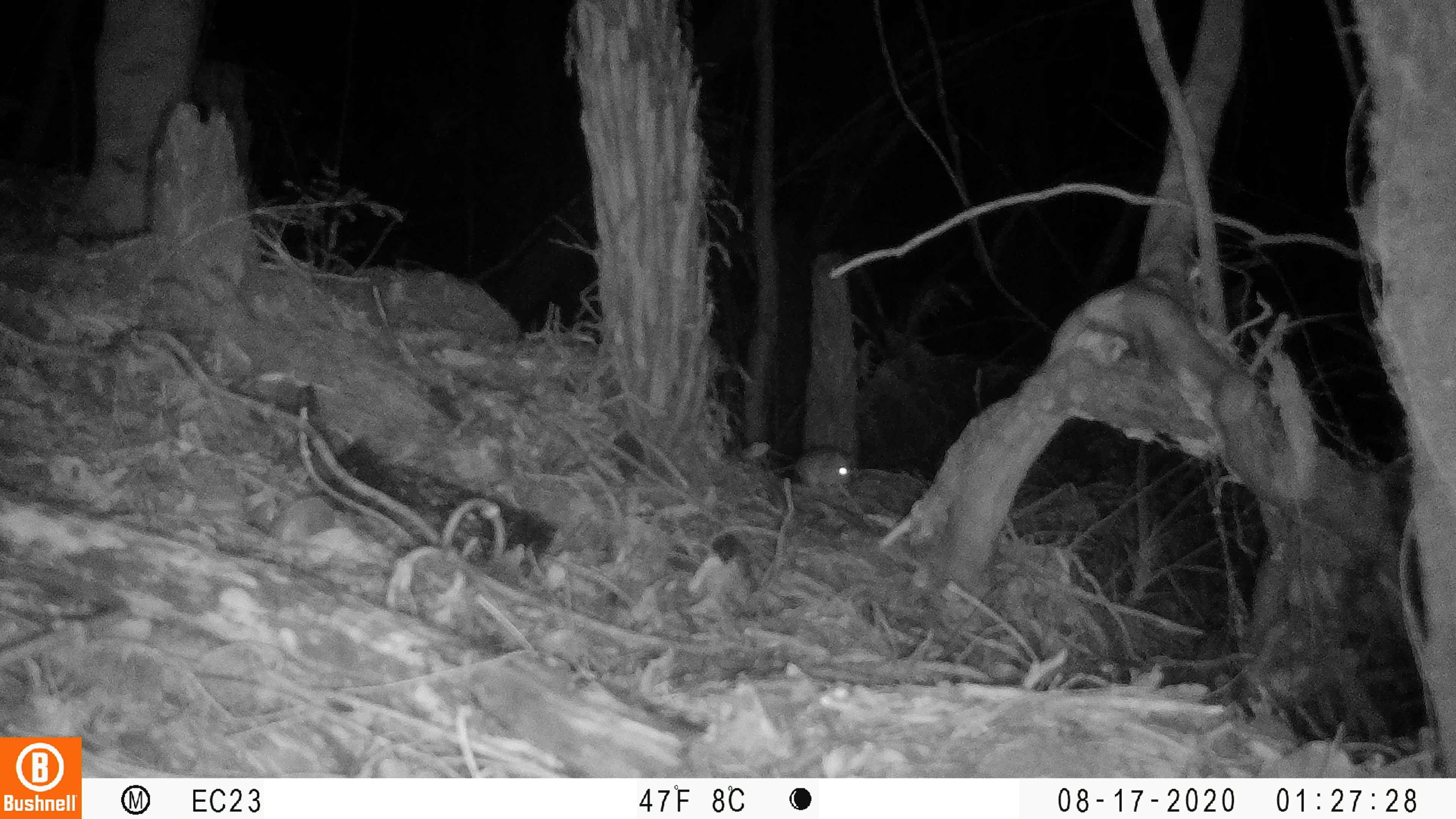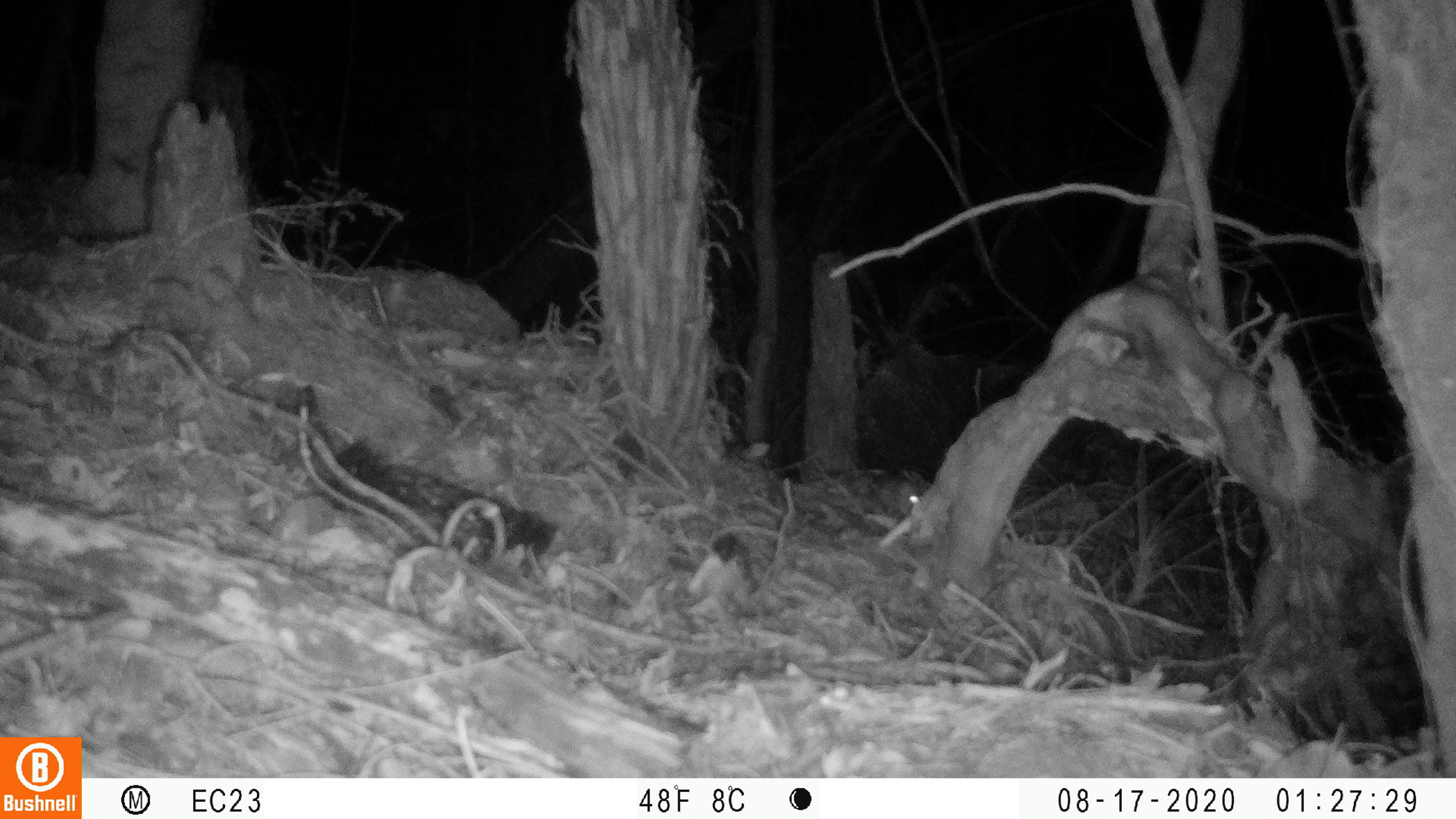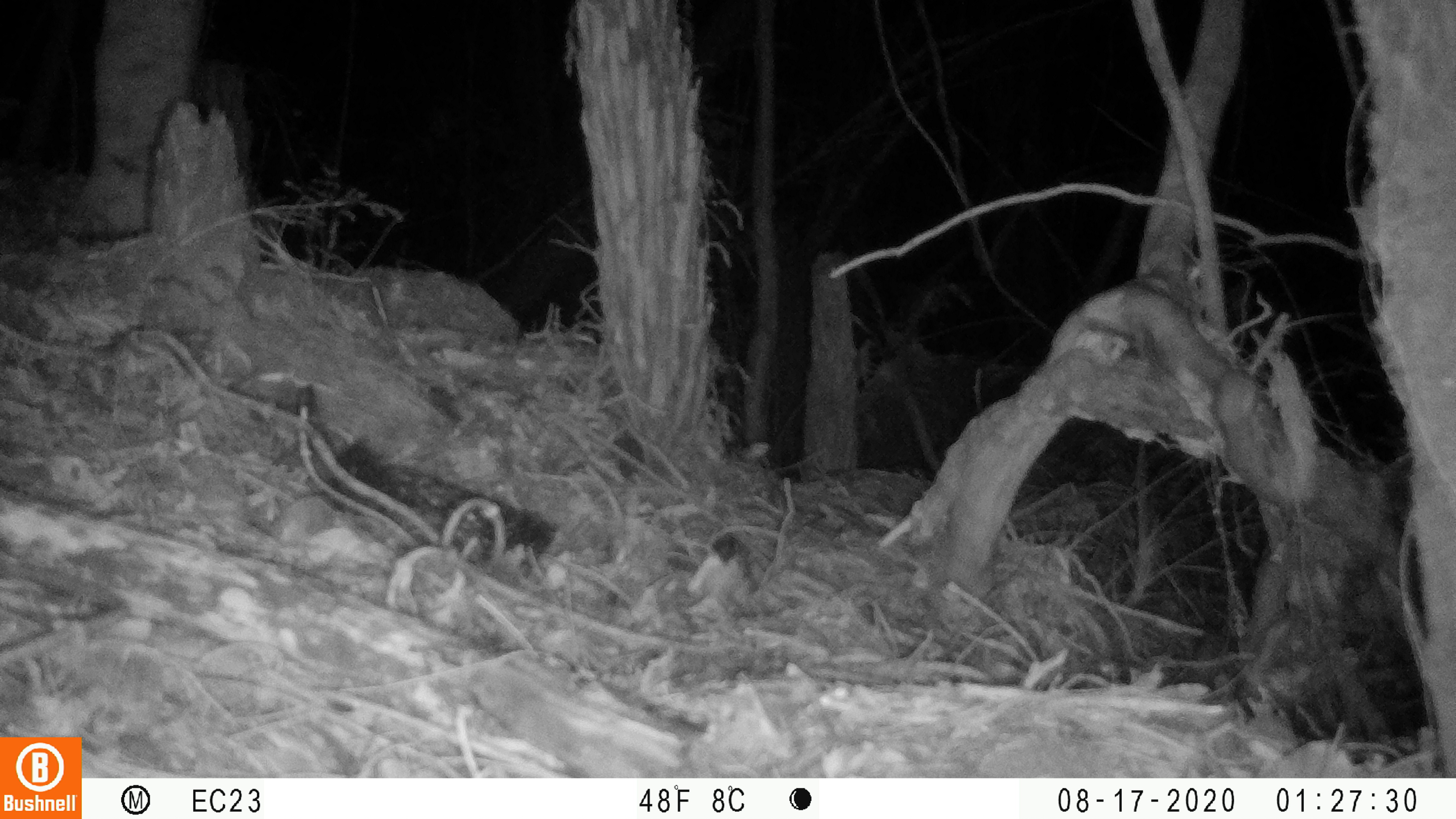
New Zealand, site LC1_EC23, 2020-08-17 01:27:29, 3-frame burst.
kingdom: Animalia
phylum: Chordata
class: Mammalia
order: Rodentia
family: Muridae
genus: Rattus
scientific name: Rattus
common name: rat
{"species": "rat (Rattus)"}